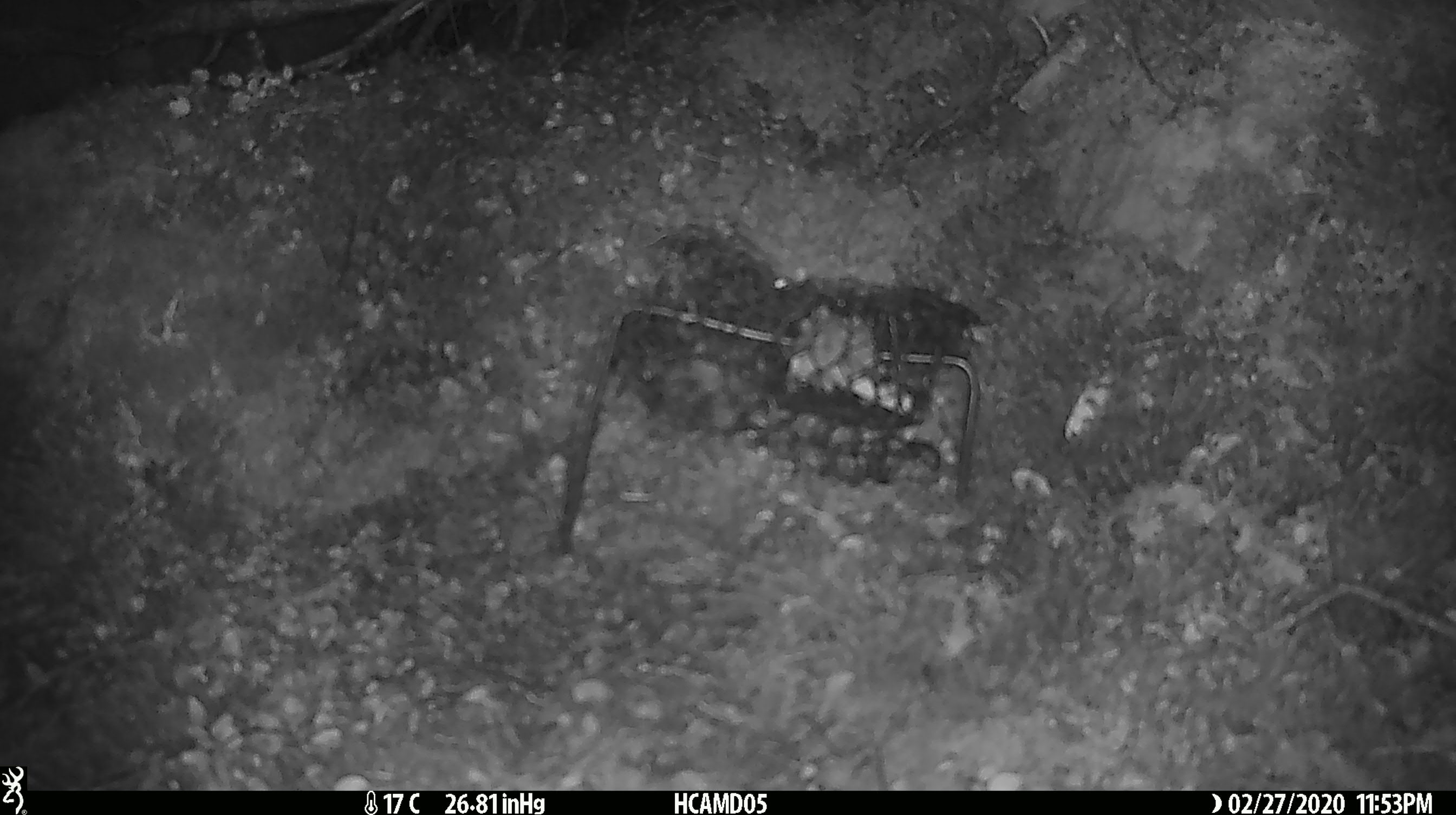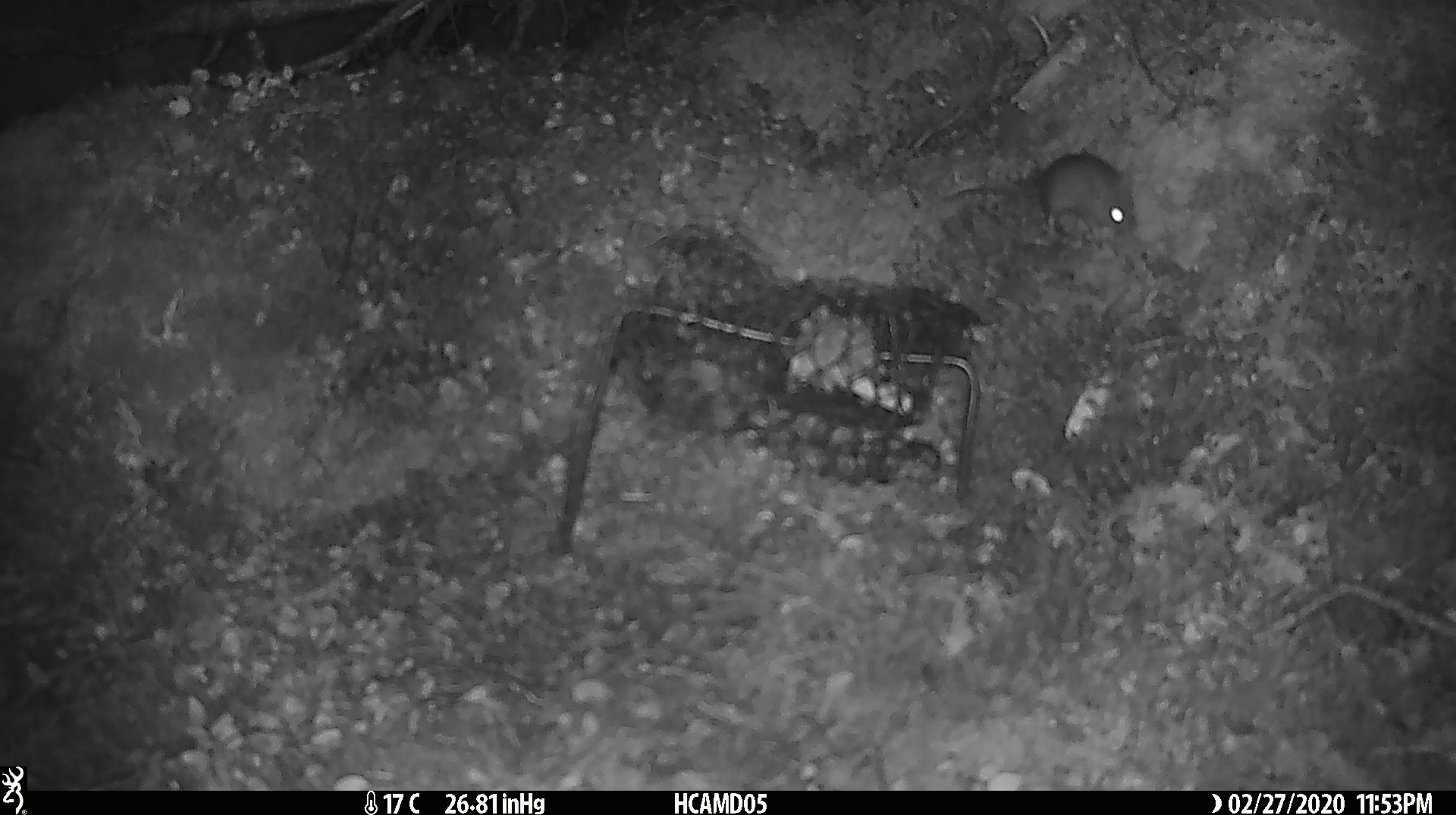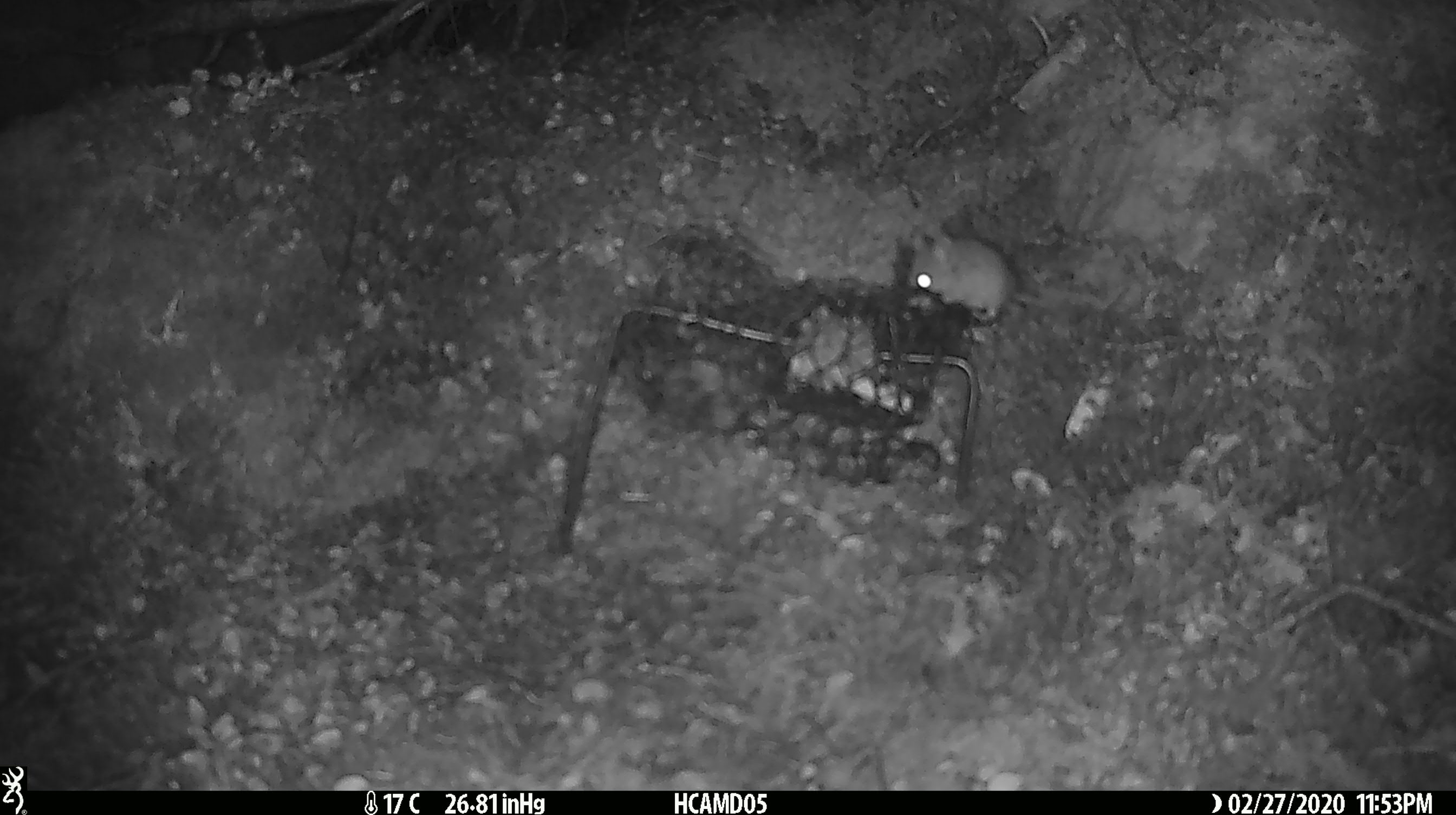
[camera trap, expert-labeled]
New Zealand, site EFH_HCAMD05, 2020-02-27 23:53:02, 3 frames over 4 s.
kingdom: Animalia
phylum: Chordata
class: Mammalia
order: Rodentia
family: Muridae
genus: Mus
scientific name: Mus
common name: mouse